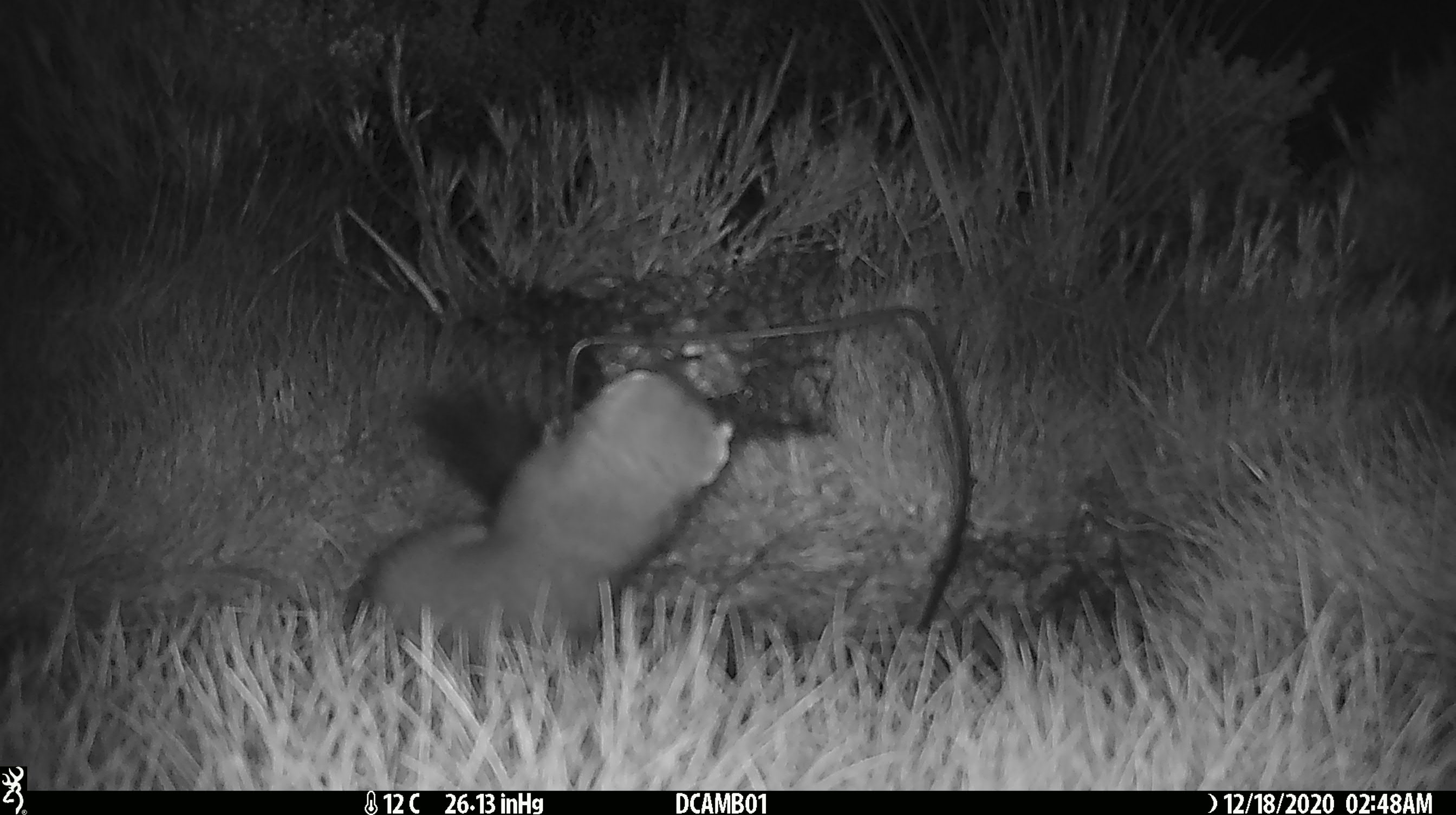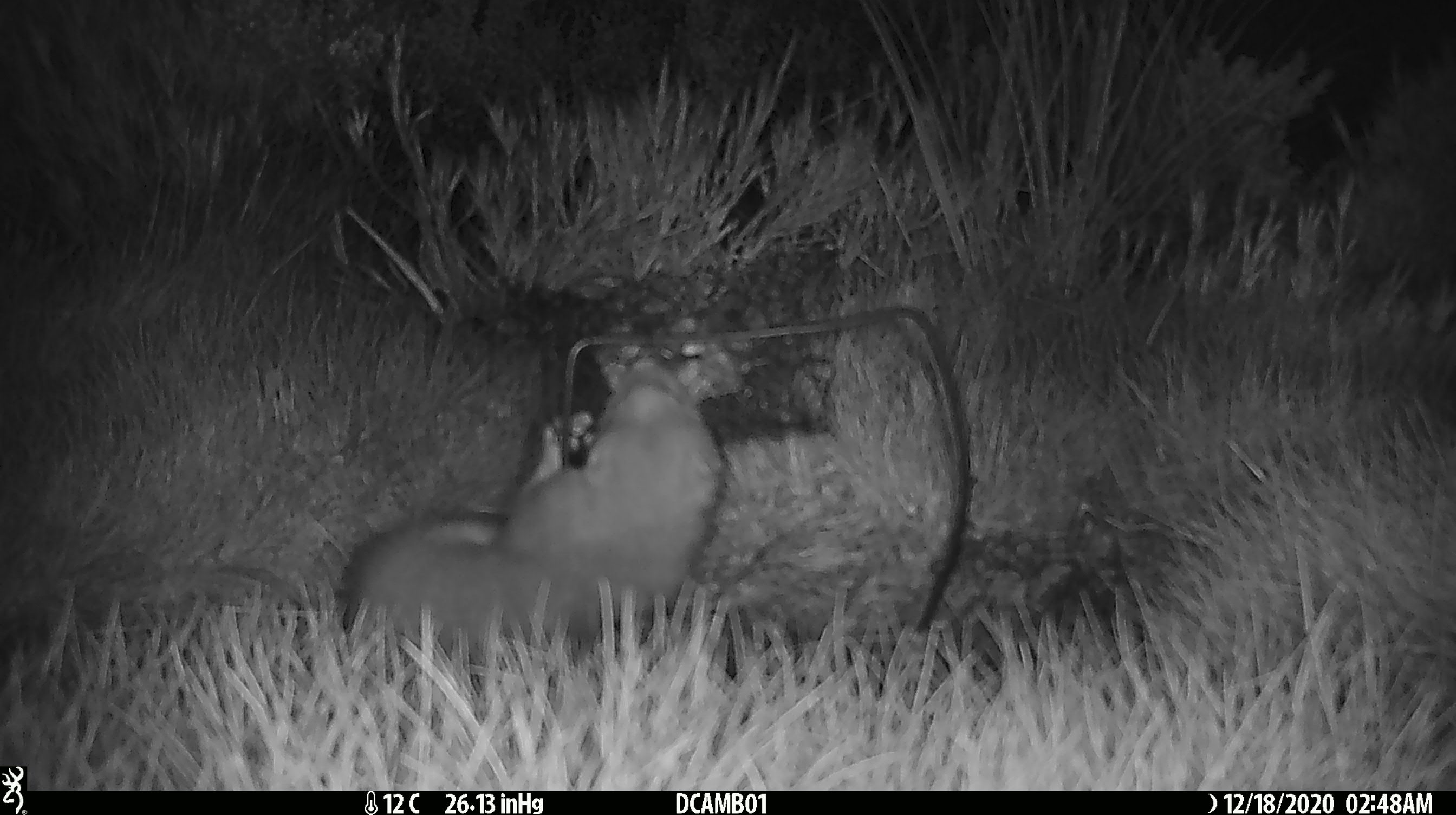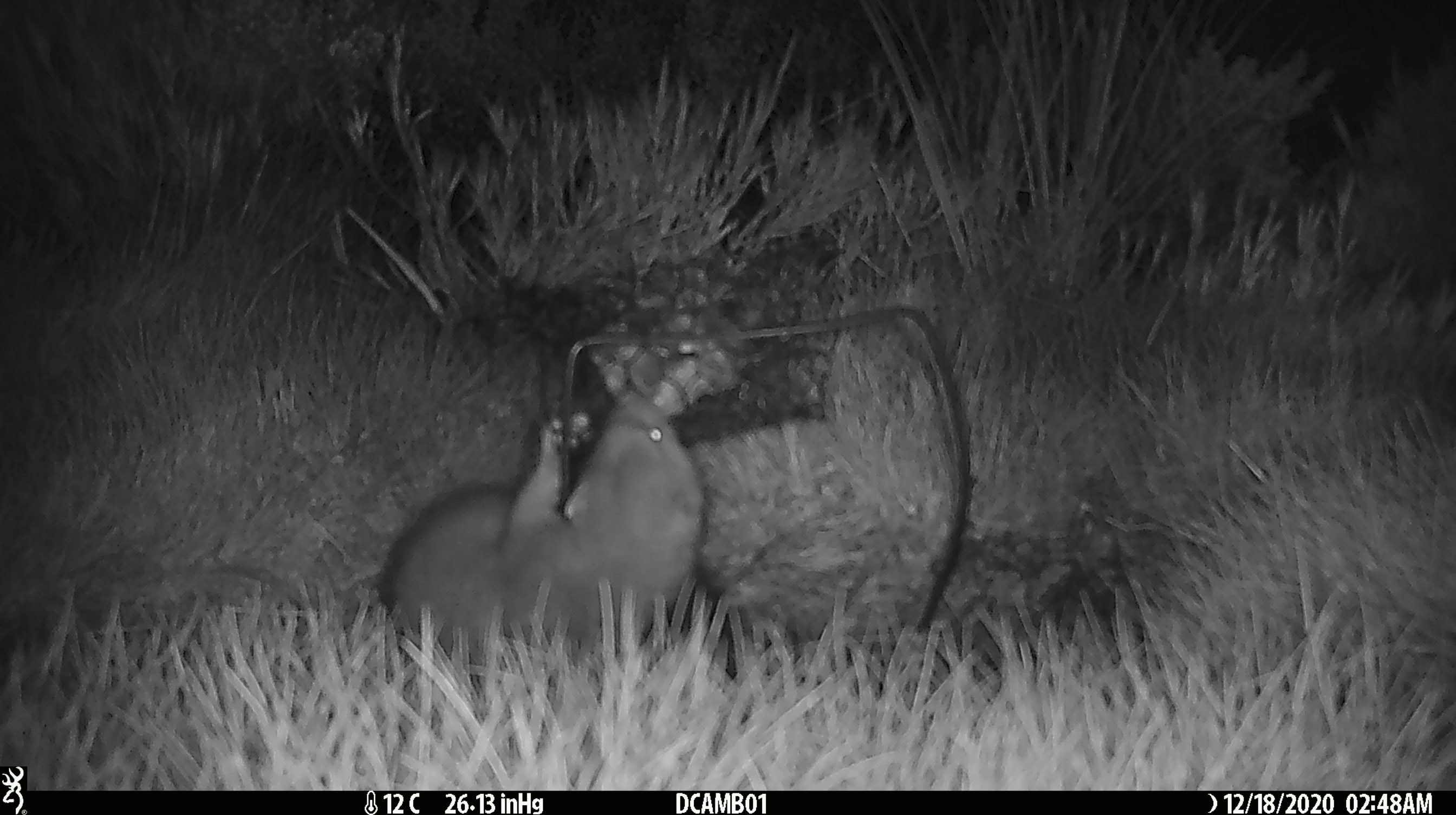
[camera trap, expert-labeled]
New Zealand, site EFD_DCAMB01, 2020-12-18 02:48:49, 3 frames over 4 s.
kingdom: Animalia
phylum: Chordata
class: Mammalia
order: Carnivora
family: Mustelidae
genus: Mustela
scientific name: Mustela erminea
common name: stoat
Stoat (Mustela erminea).